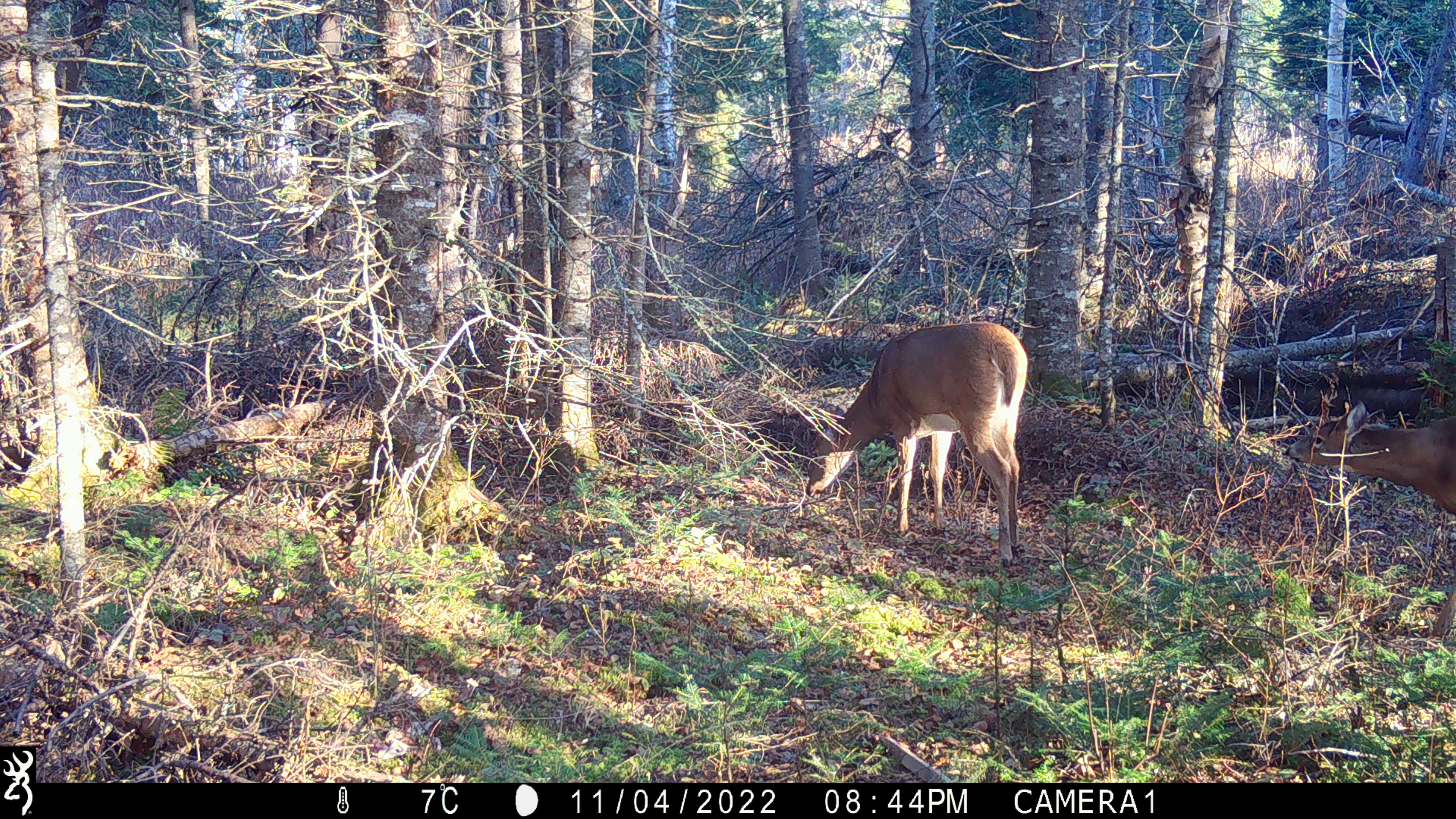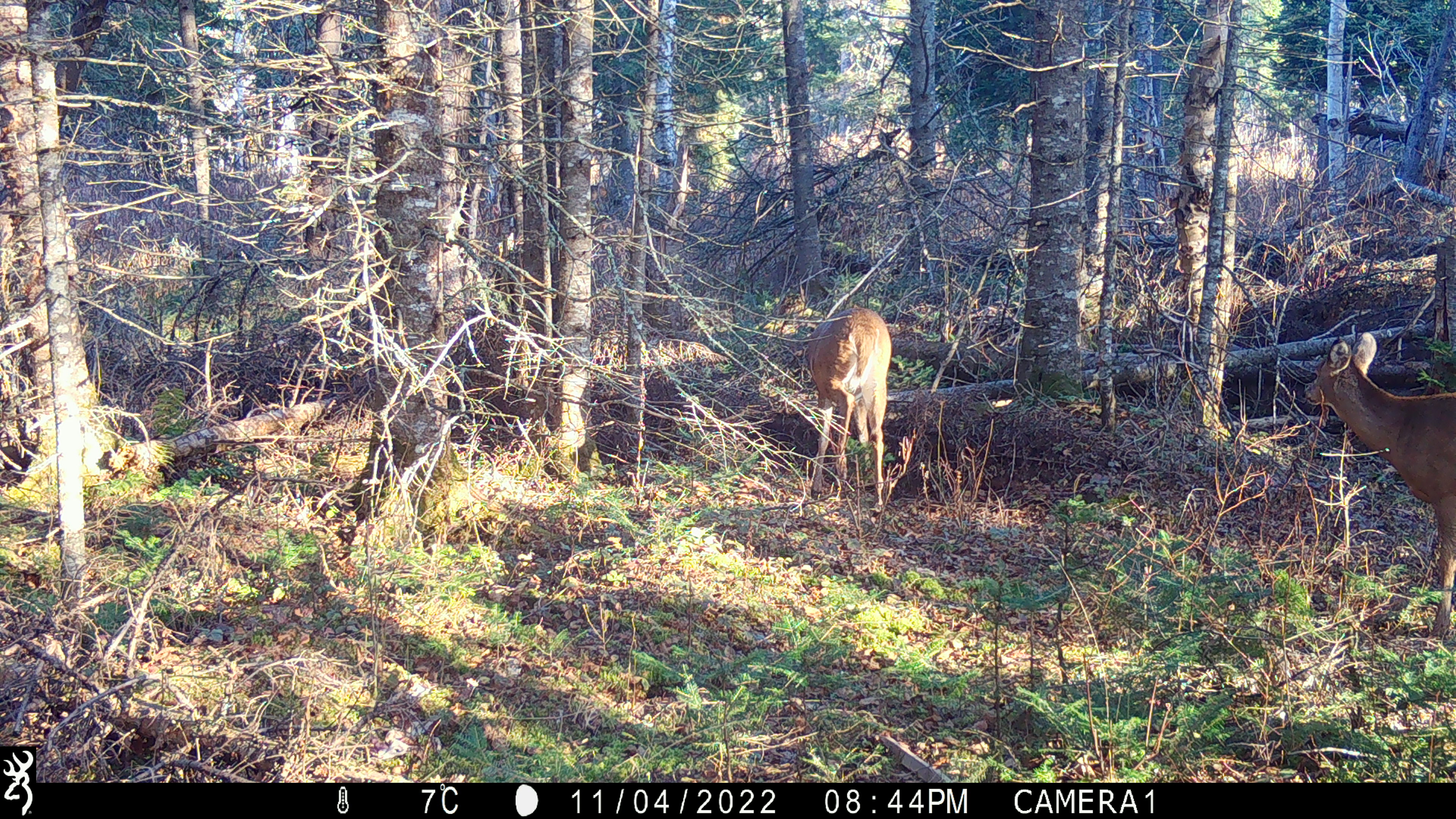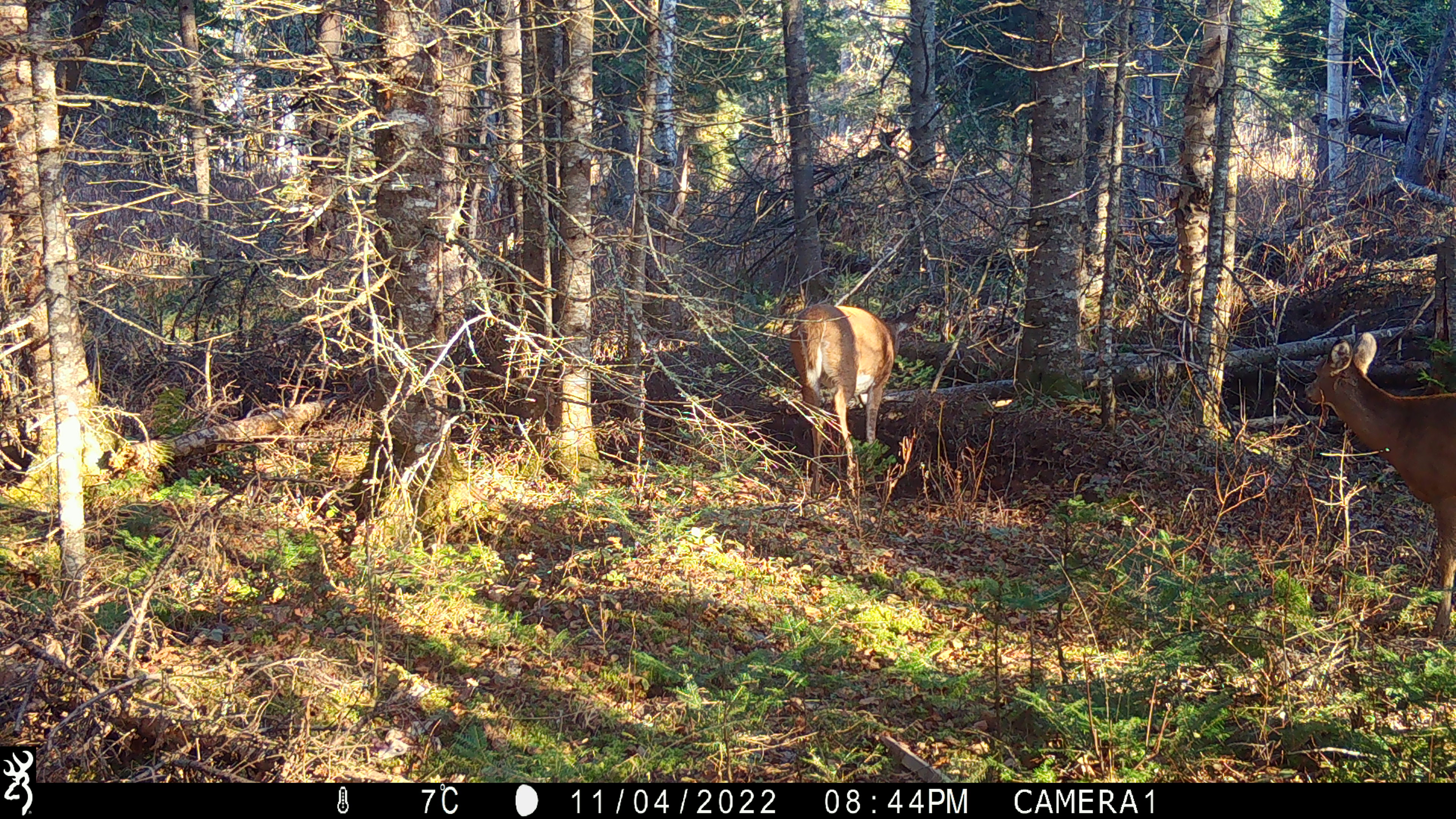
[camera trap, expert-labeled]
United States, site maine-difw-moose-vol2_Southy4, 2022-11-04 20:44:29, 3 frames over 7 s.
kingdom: Animalia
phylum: Chordata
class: Mammalia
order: Artiodactyla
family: Cervidae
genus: Odocoileus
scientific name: Odocoileus virginianus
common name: white-tailed deer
White-tailed deer (Odocoileus virginianus).